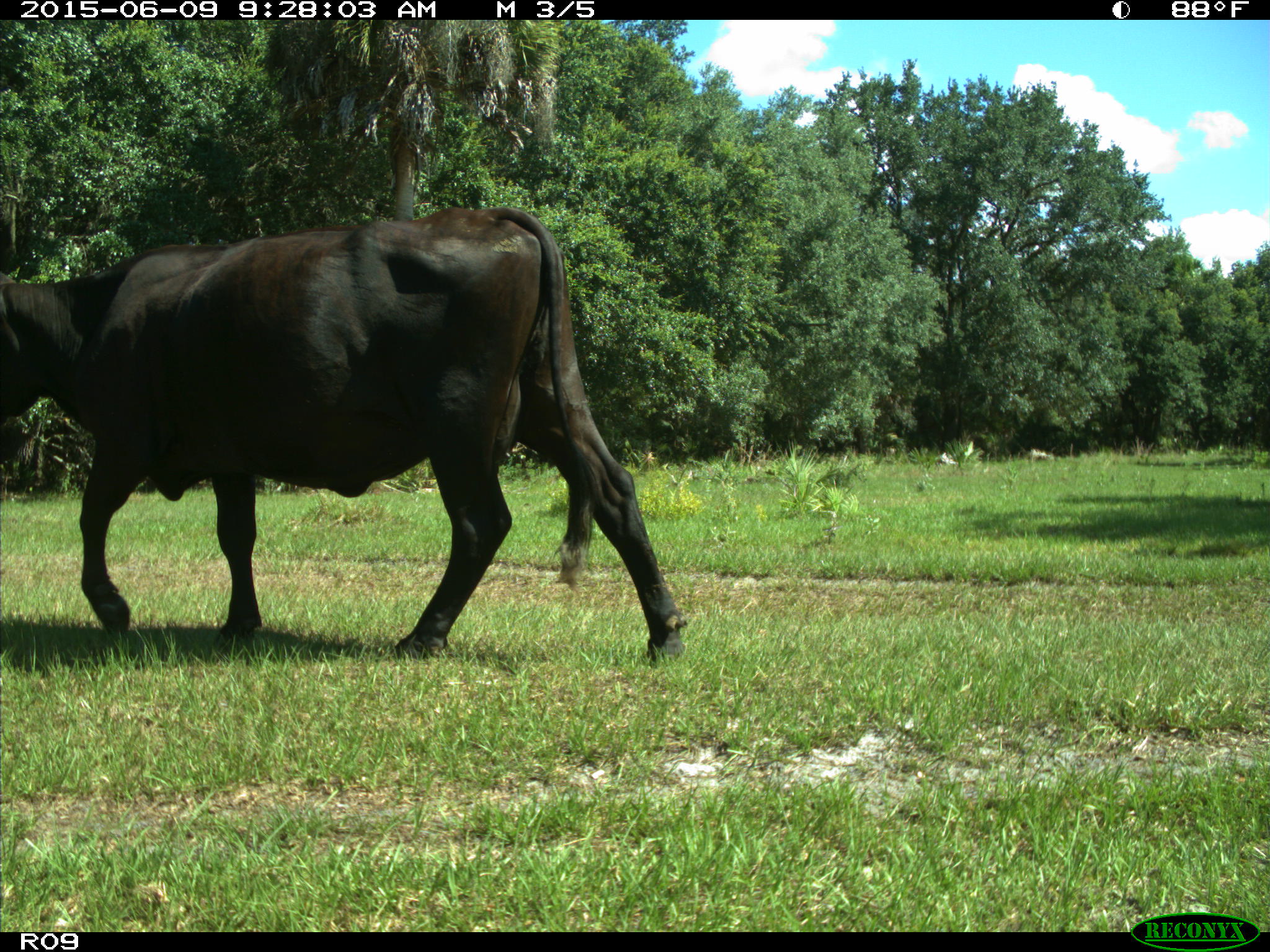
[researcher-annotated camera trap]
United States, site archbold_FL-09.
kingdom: Animalia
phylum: Chordata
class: Mammalia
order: Artiodactyla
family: Bovidae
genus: Bos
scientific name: Bos taurus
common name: domestic cow